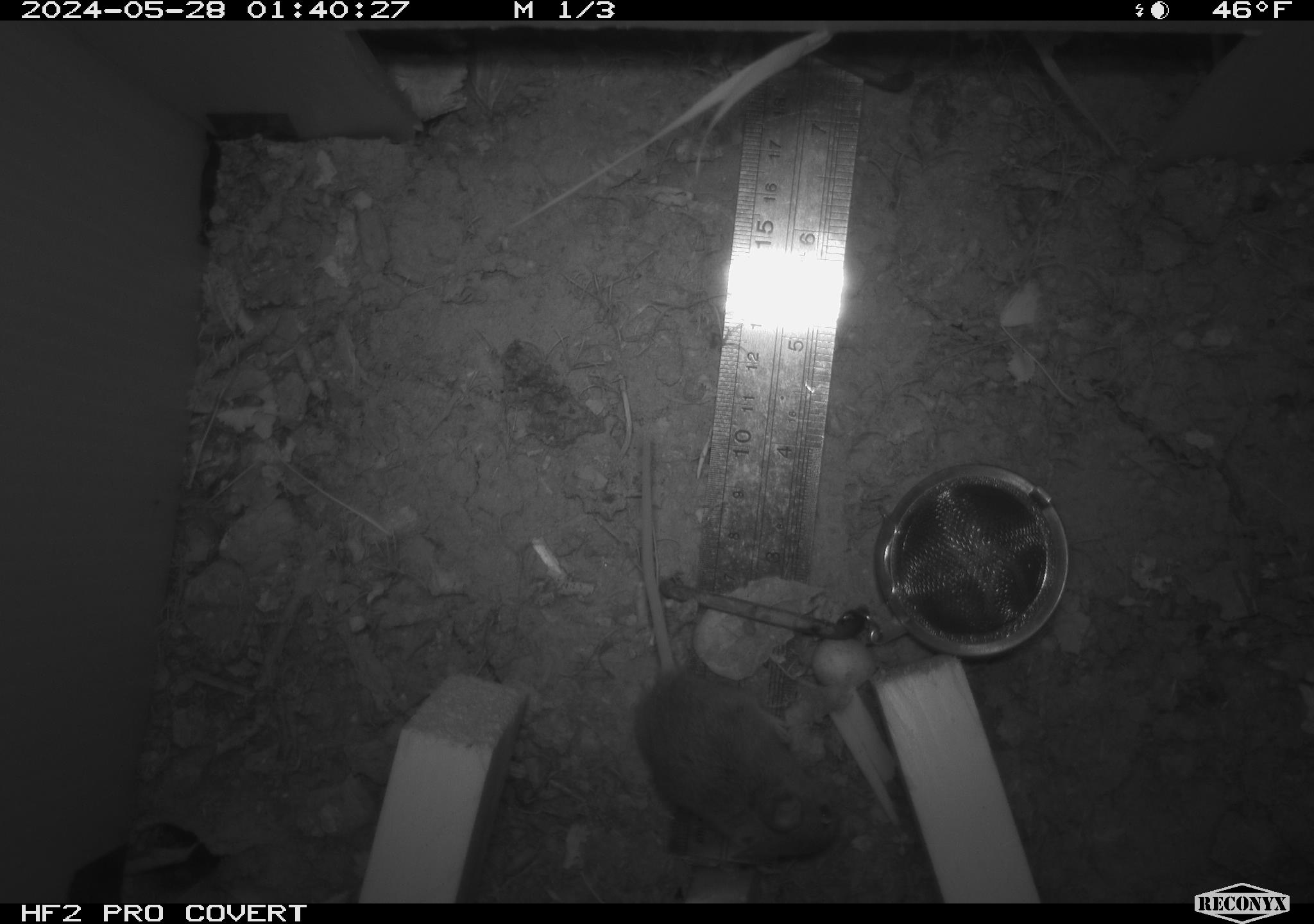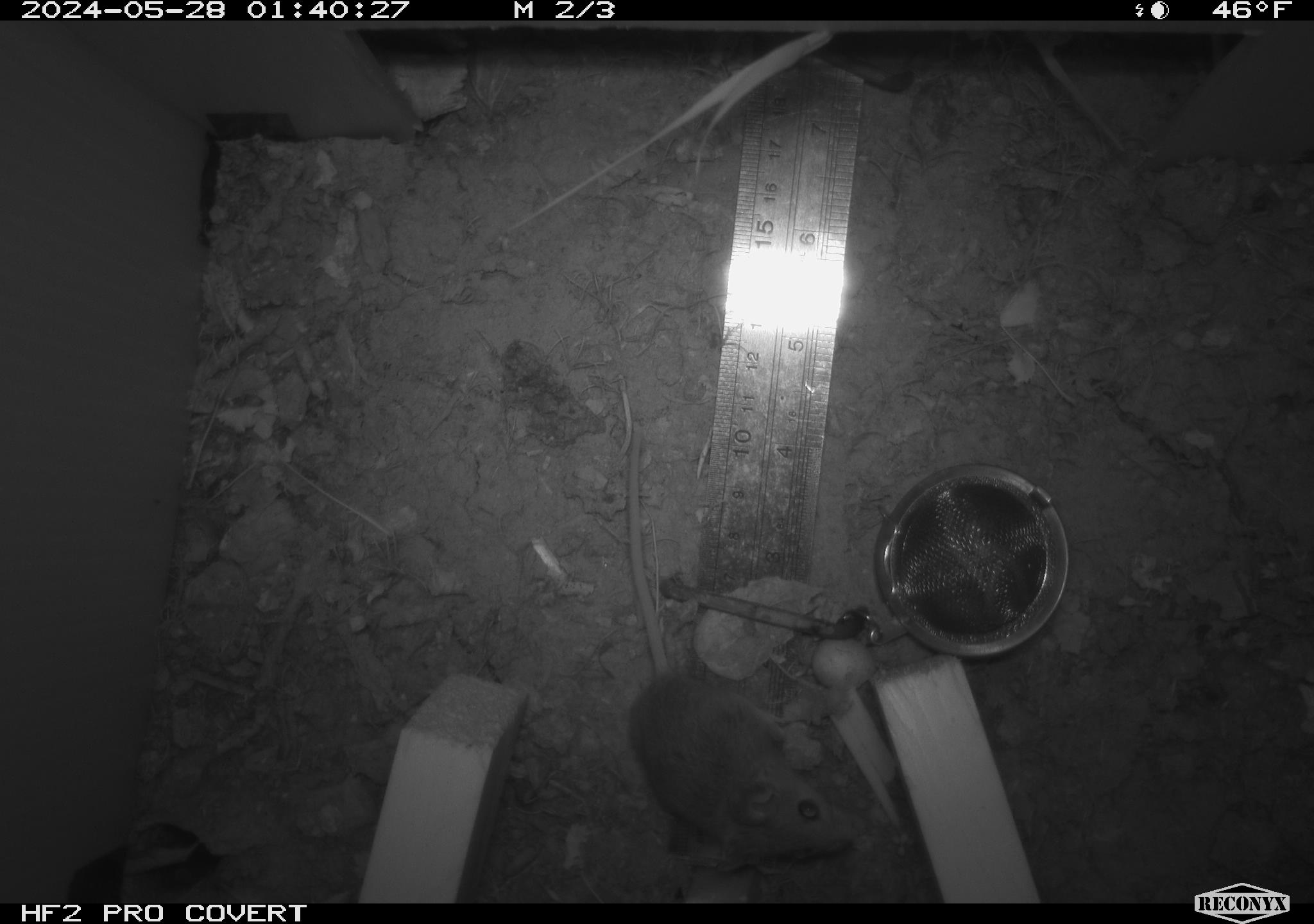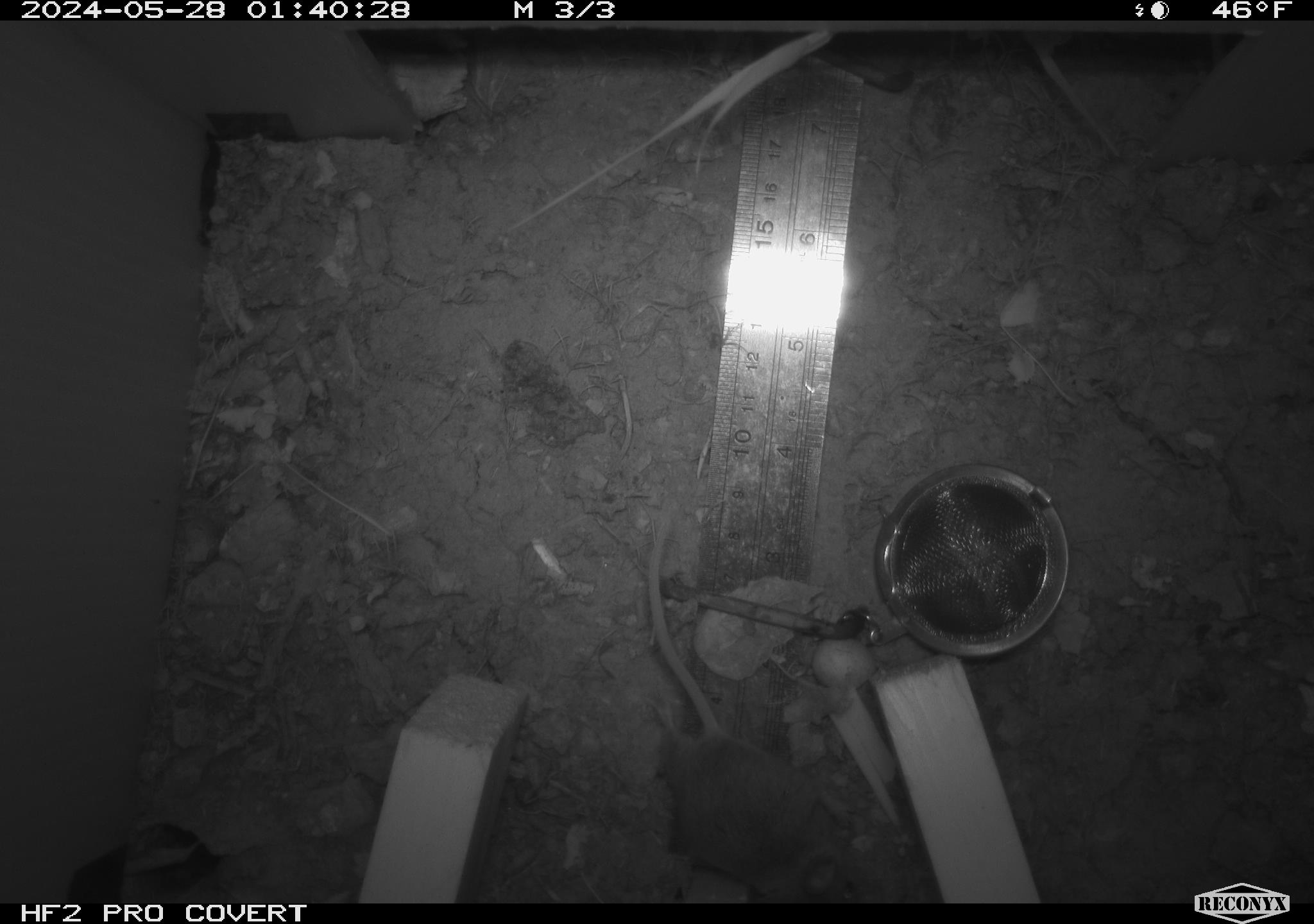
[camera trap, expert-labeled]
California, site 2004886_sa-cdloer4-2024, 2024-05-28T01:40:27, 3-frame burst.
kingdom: Animalia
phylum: Chordata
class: Mammalia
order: Rodentia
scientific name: Rodentia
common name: mouse species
Mouse species (Rodentia).